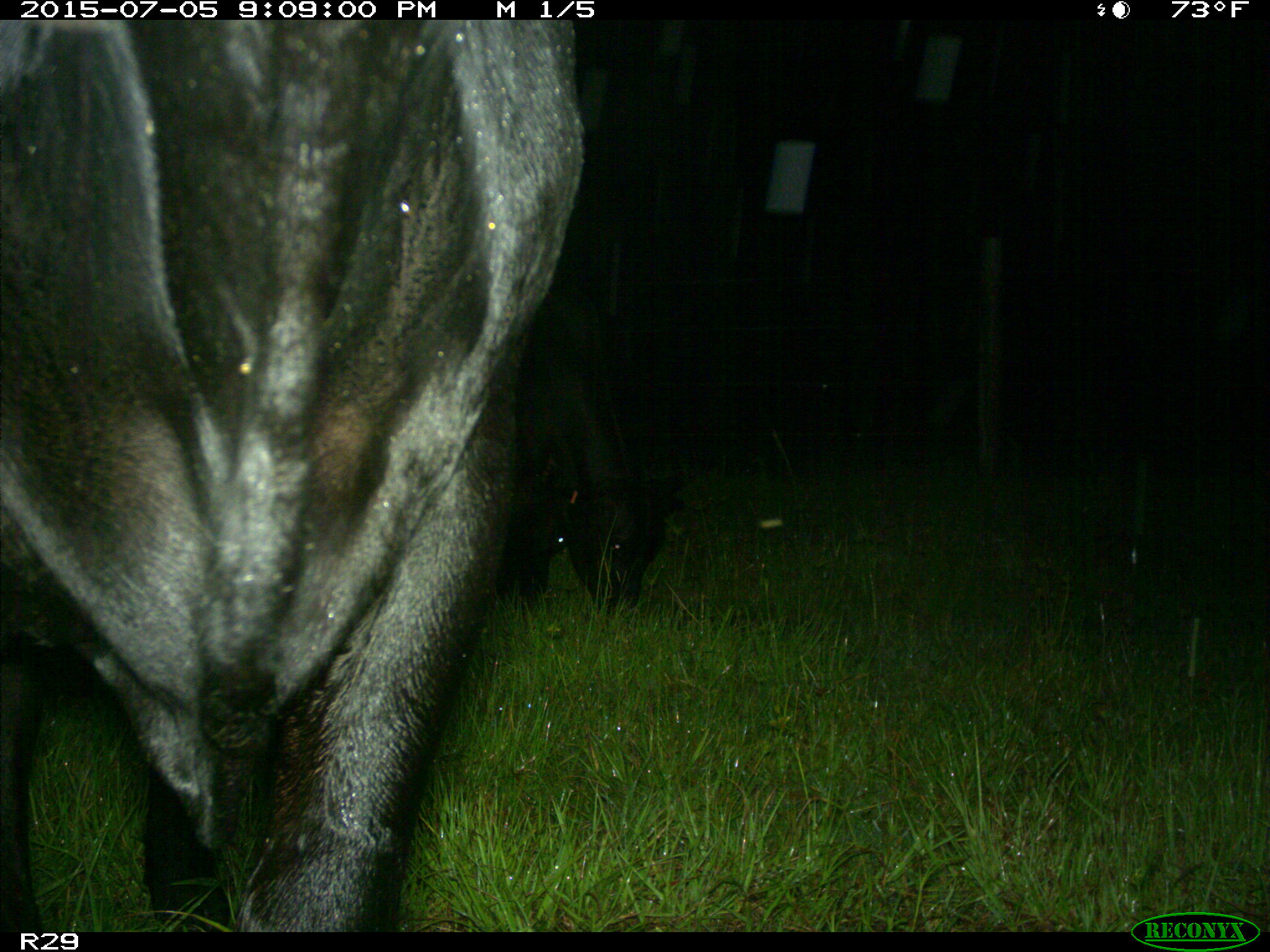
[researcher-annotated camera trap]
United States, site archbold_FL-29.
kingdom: Animalia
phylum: Chordata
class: Mammalia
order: Artiodactyla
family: Bovidae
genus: Bos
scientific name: Bos taurus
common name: domestic cow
Bos taurus (domestic cow).